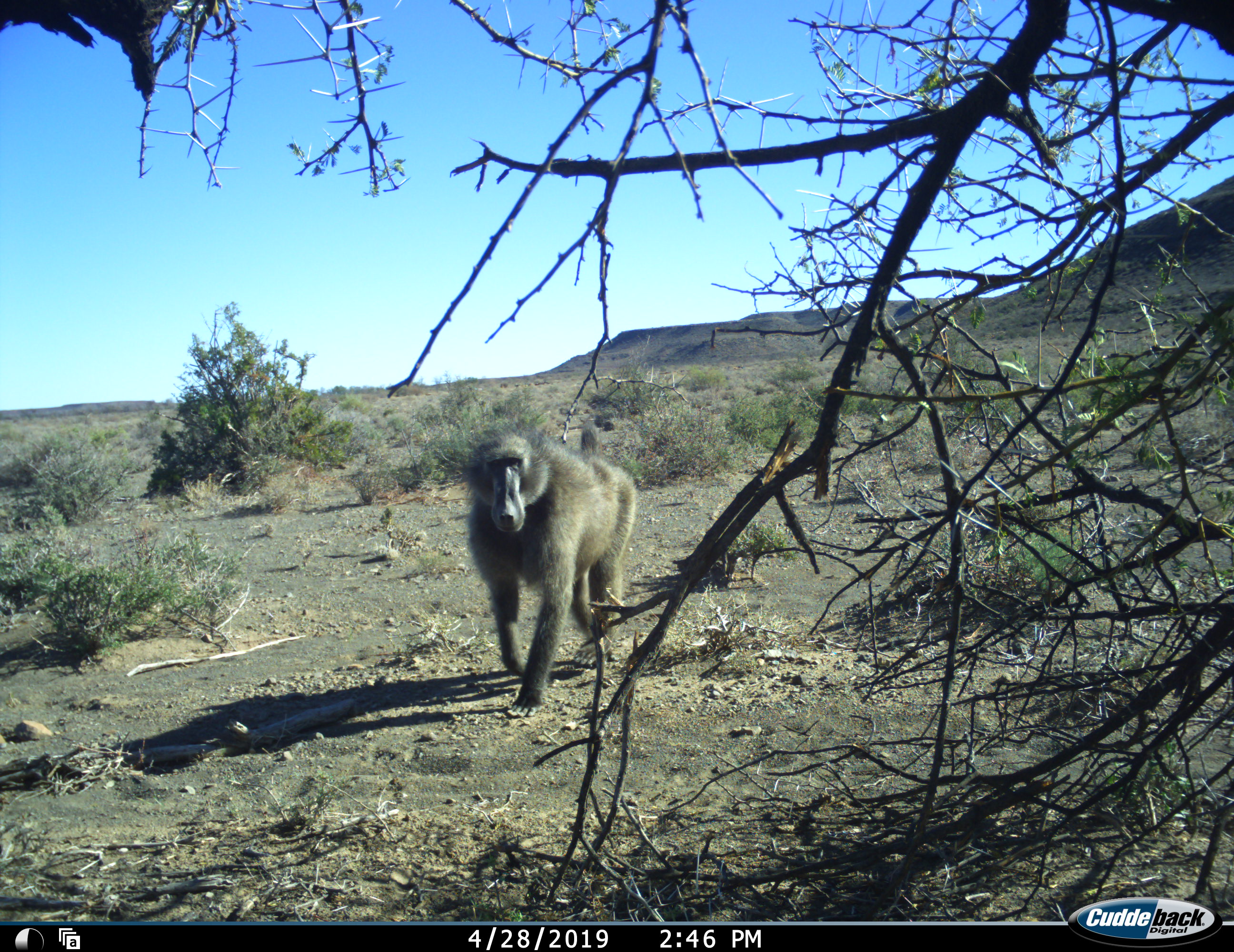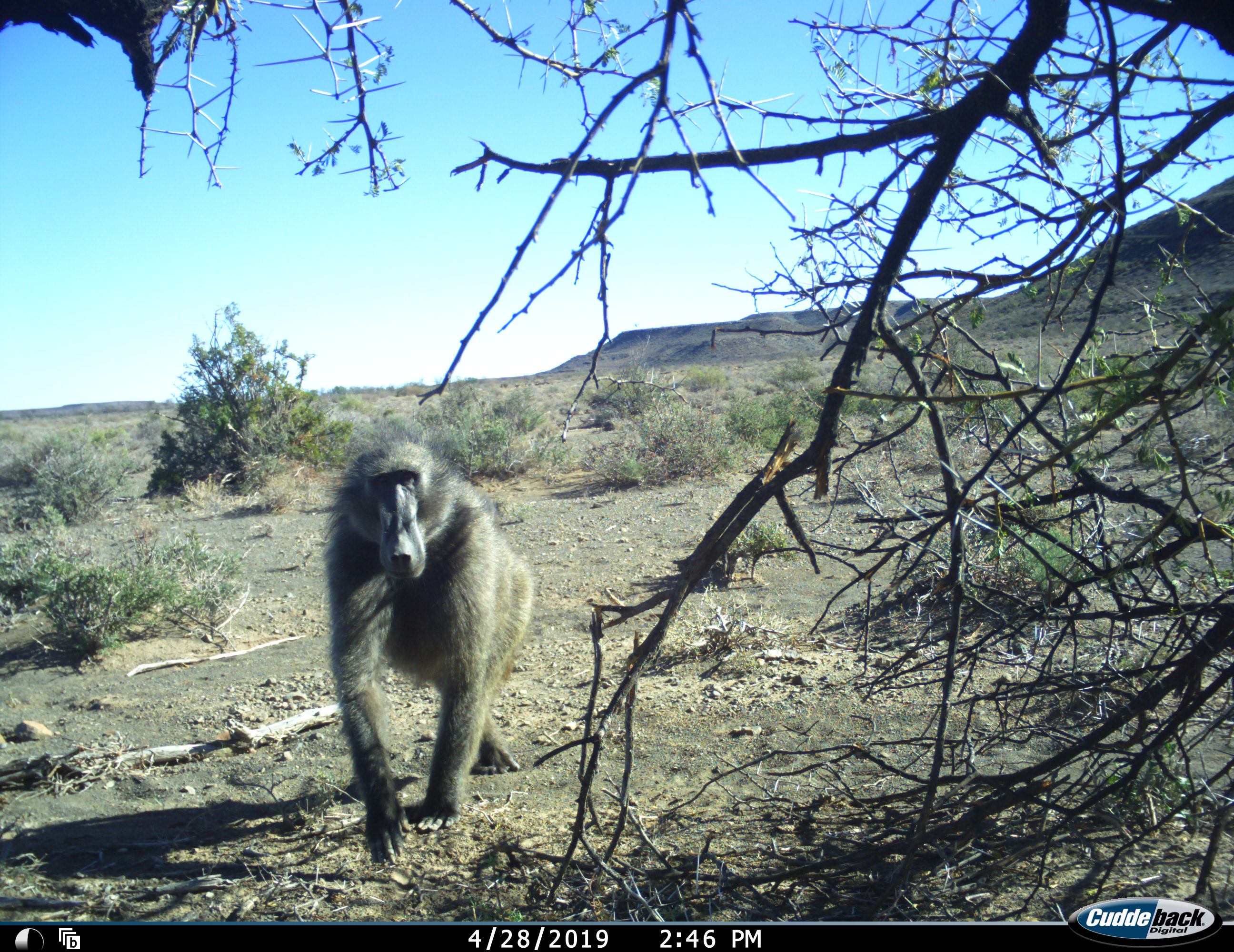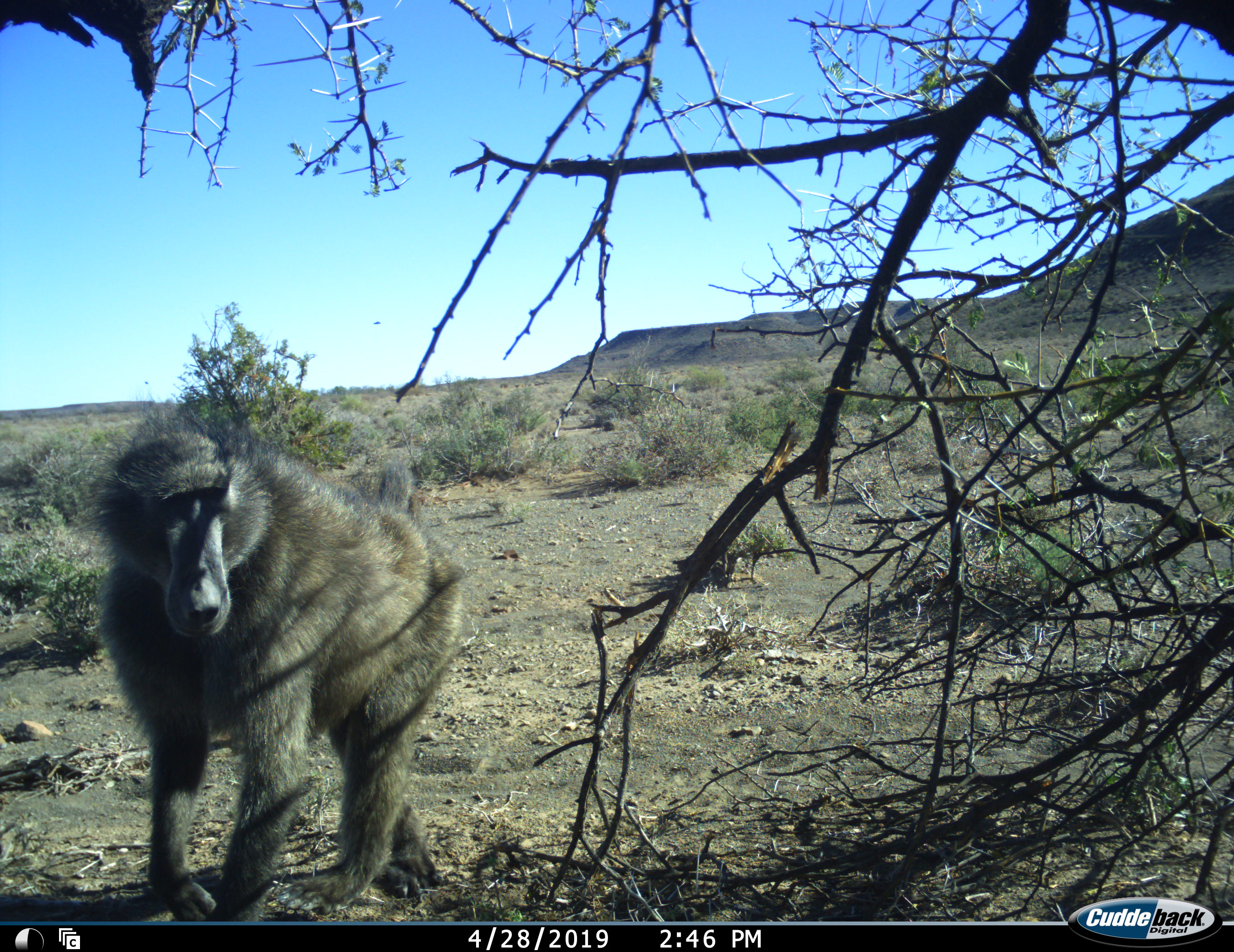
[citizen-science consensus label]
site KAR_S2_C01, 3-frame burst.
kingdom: Animalia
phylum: Chordata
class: Mammalia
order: Primates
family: Cercopithecidae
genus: Papio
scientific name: Papio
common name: baboon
Baboon (Papio), count 1. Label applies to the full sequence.